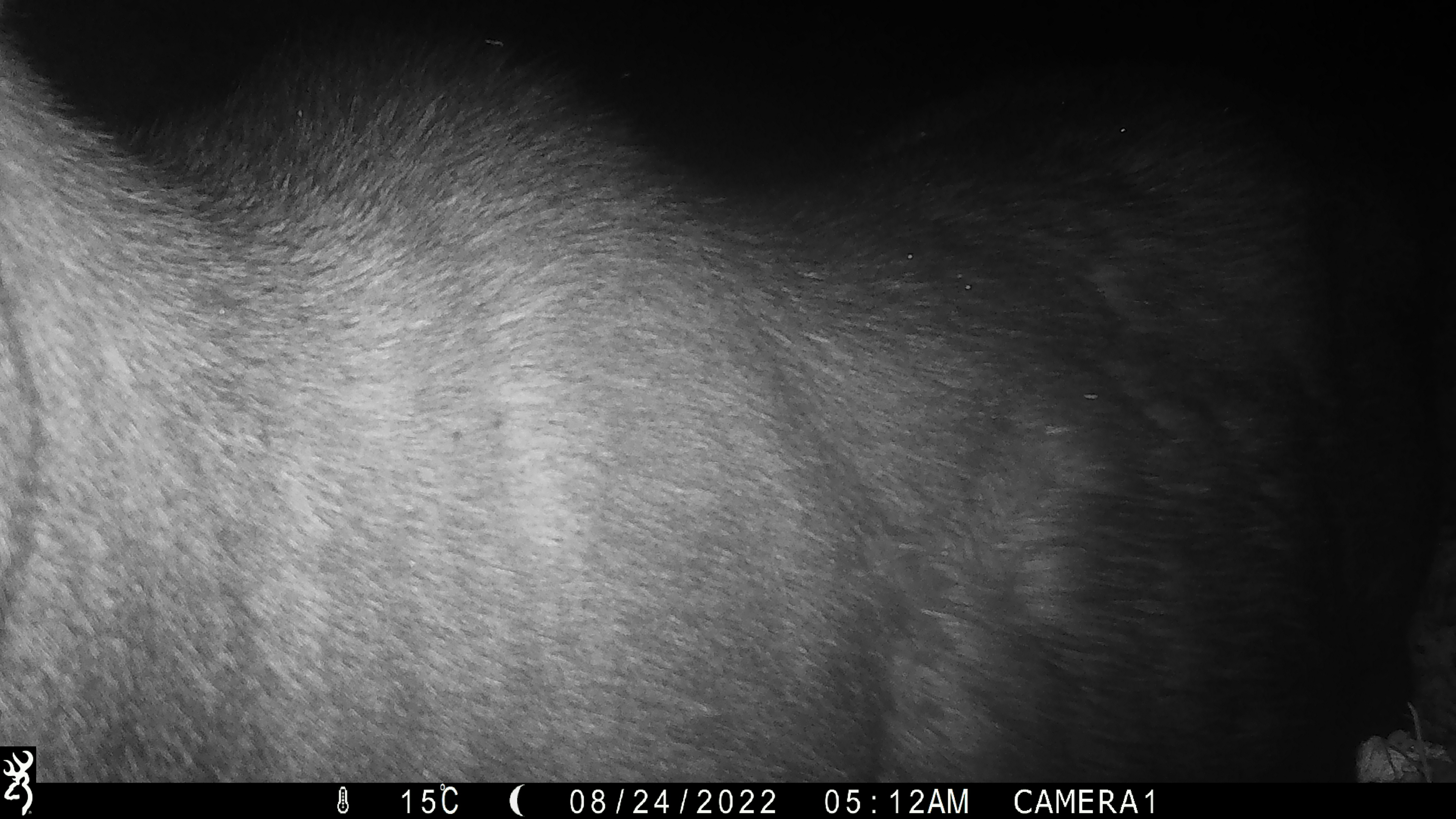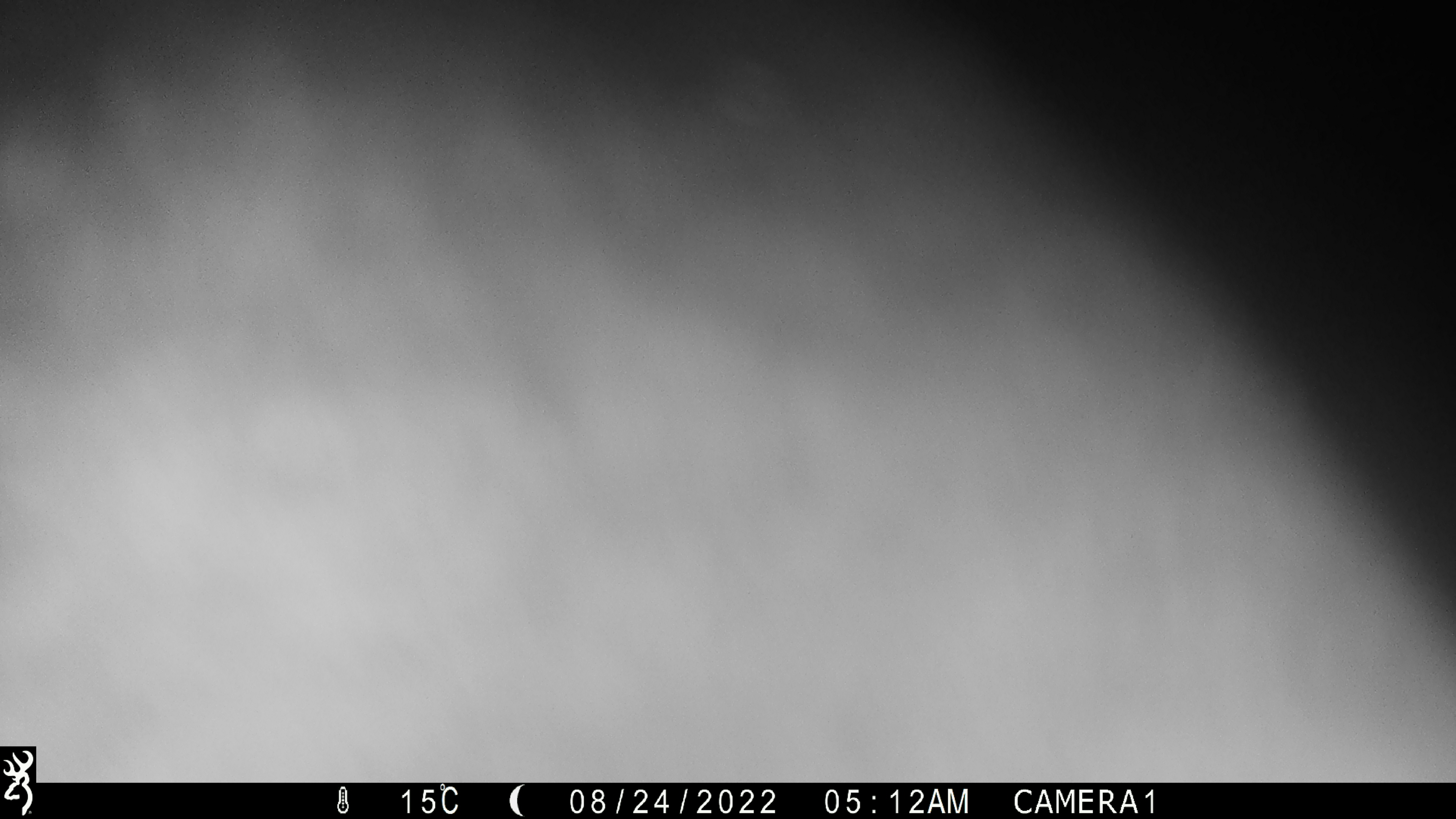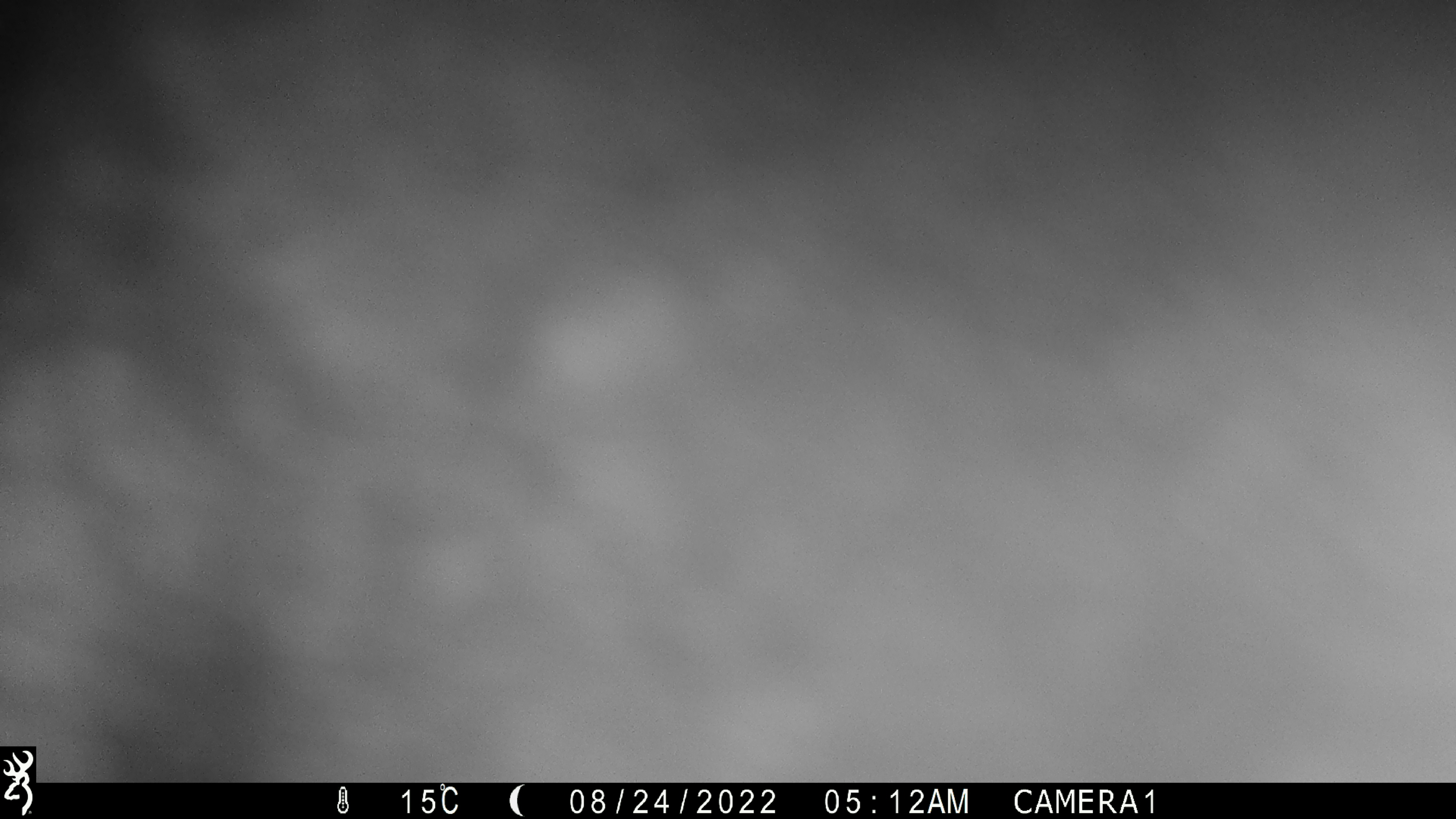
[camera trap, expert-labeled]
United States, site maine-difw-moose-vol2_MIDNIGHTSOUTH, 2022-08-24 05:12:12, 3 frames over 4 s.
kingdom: Animalia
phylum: Chordata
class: Mammalia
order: Artiodactyla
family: Cervidae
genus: Alces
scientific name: Alces alces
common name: moose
Moose (Alces alces).